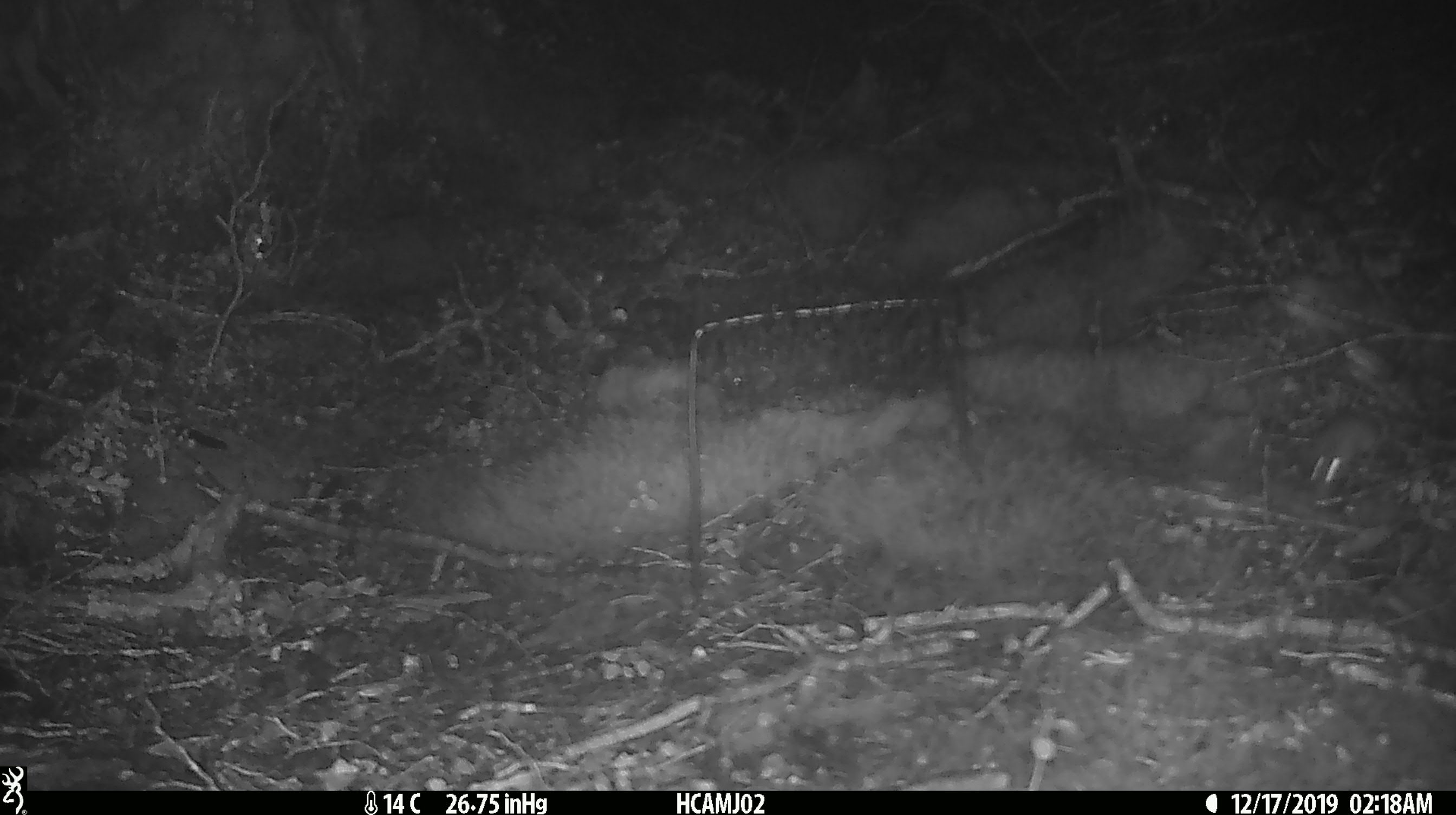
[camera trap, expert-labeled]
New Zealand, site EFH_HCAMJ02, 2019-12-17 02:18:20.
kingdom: Animalia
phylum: Chordata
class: Mammalia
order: Rodentia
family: Muridae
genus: Mus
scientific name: Mus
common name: mouse